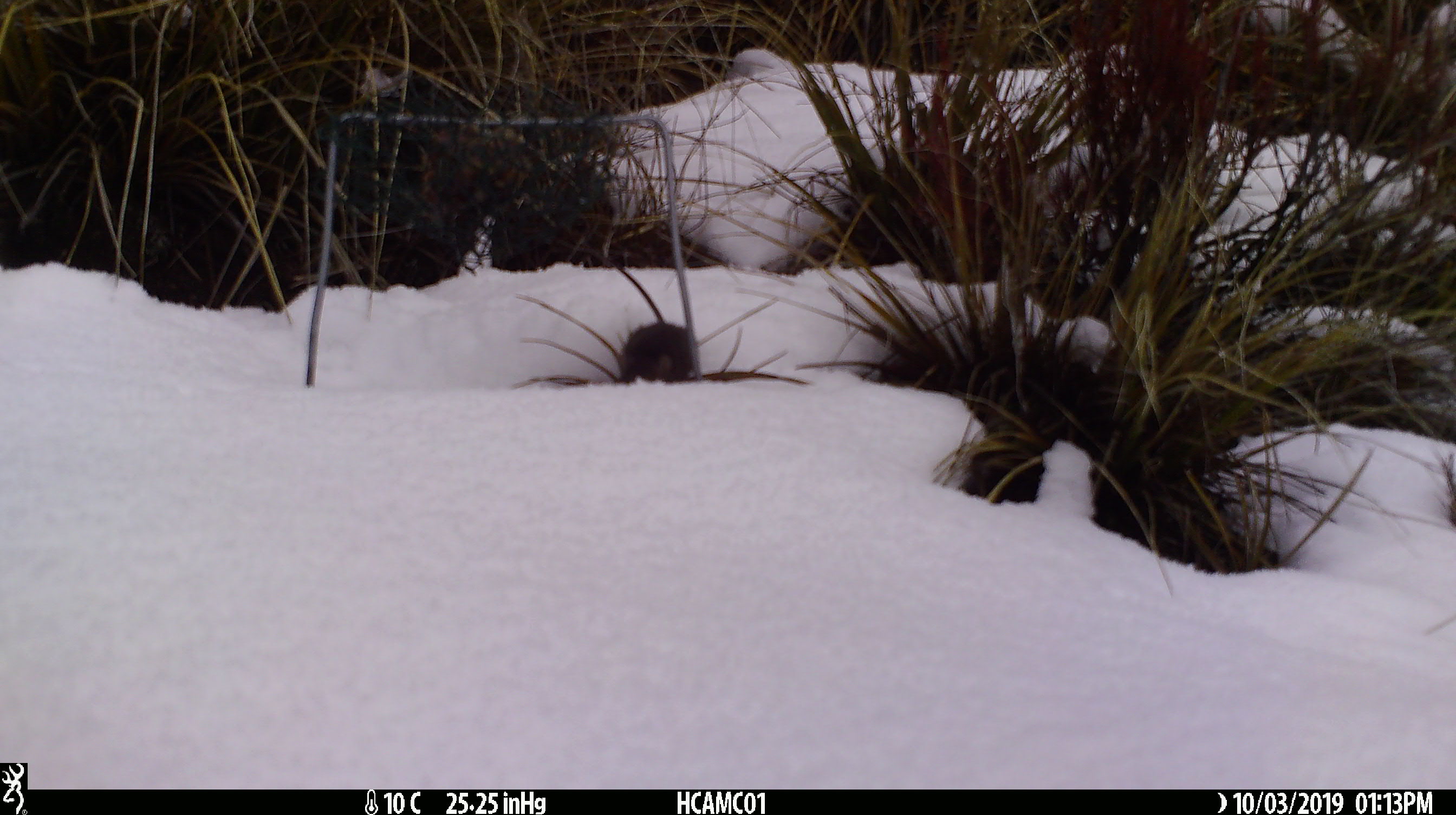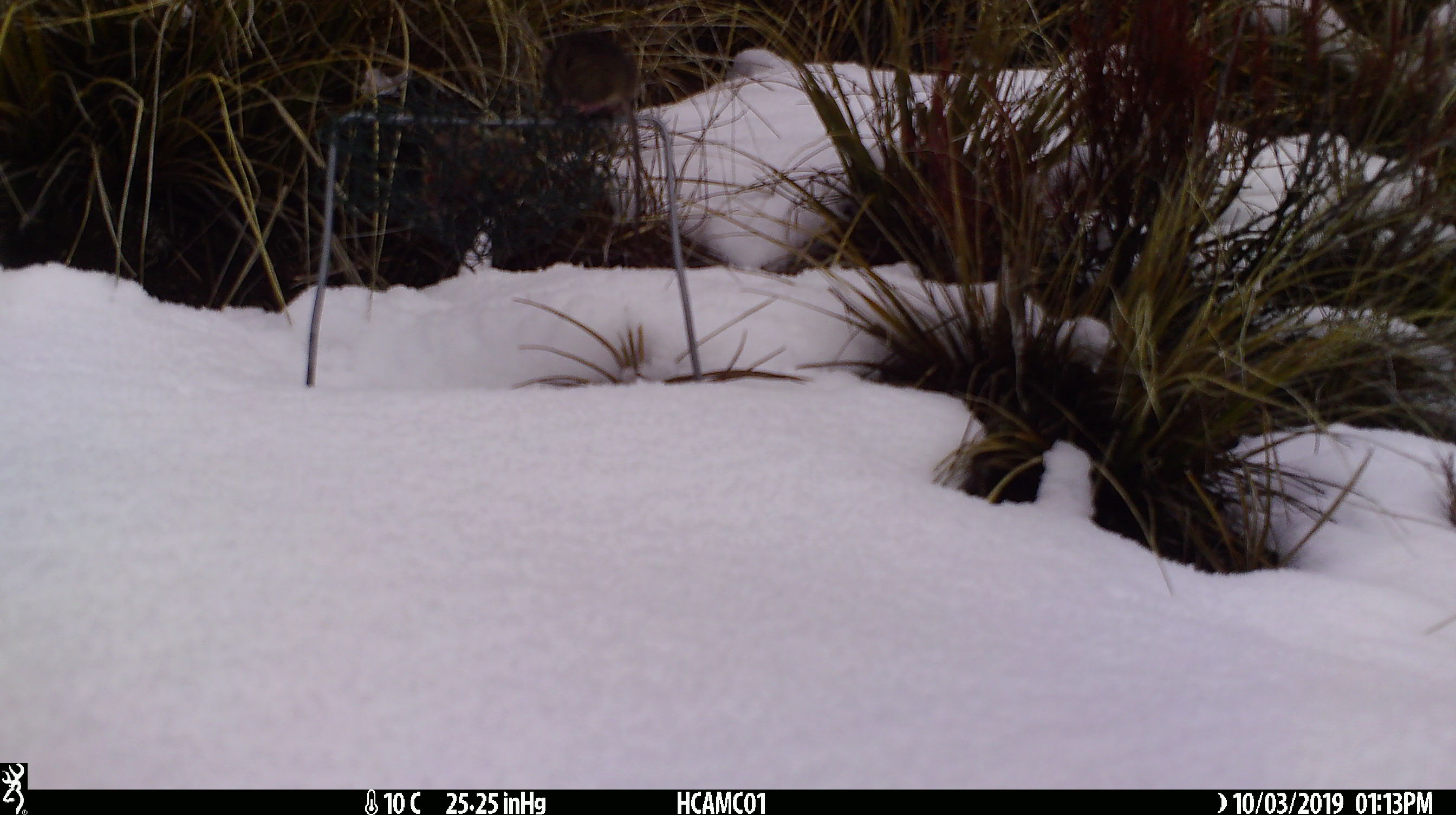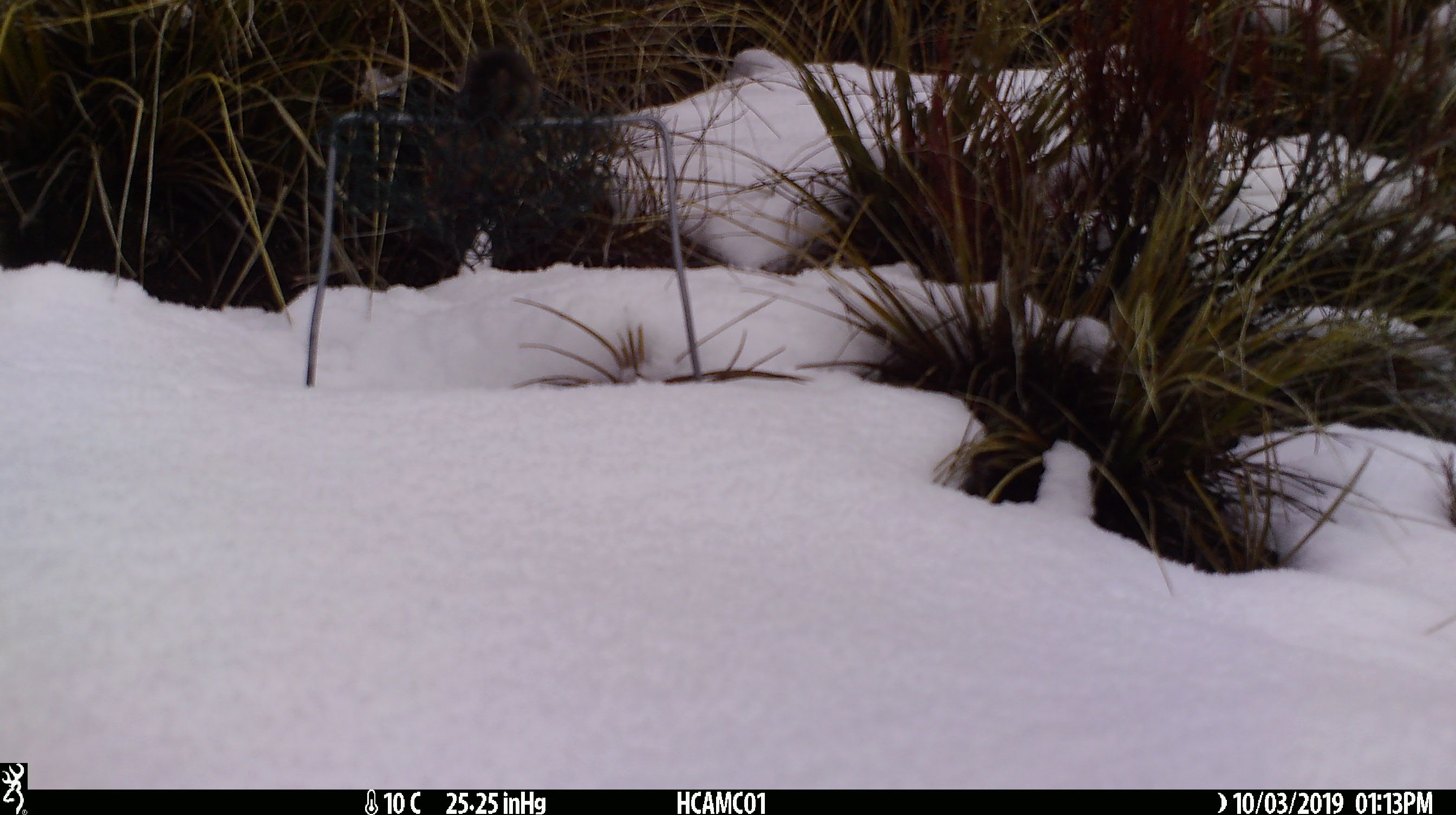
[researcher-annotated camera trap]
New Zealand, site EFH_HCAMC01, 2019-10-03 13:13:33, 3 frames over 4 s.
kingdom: Animalia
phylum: Chordata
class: Mammalia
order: Rodentia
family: Muridae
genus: Mus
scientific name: Mus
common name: mouse